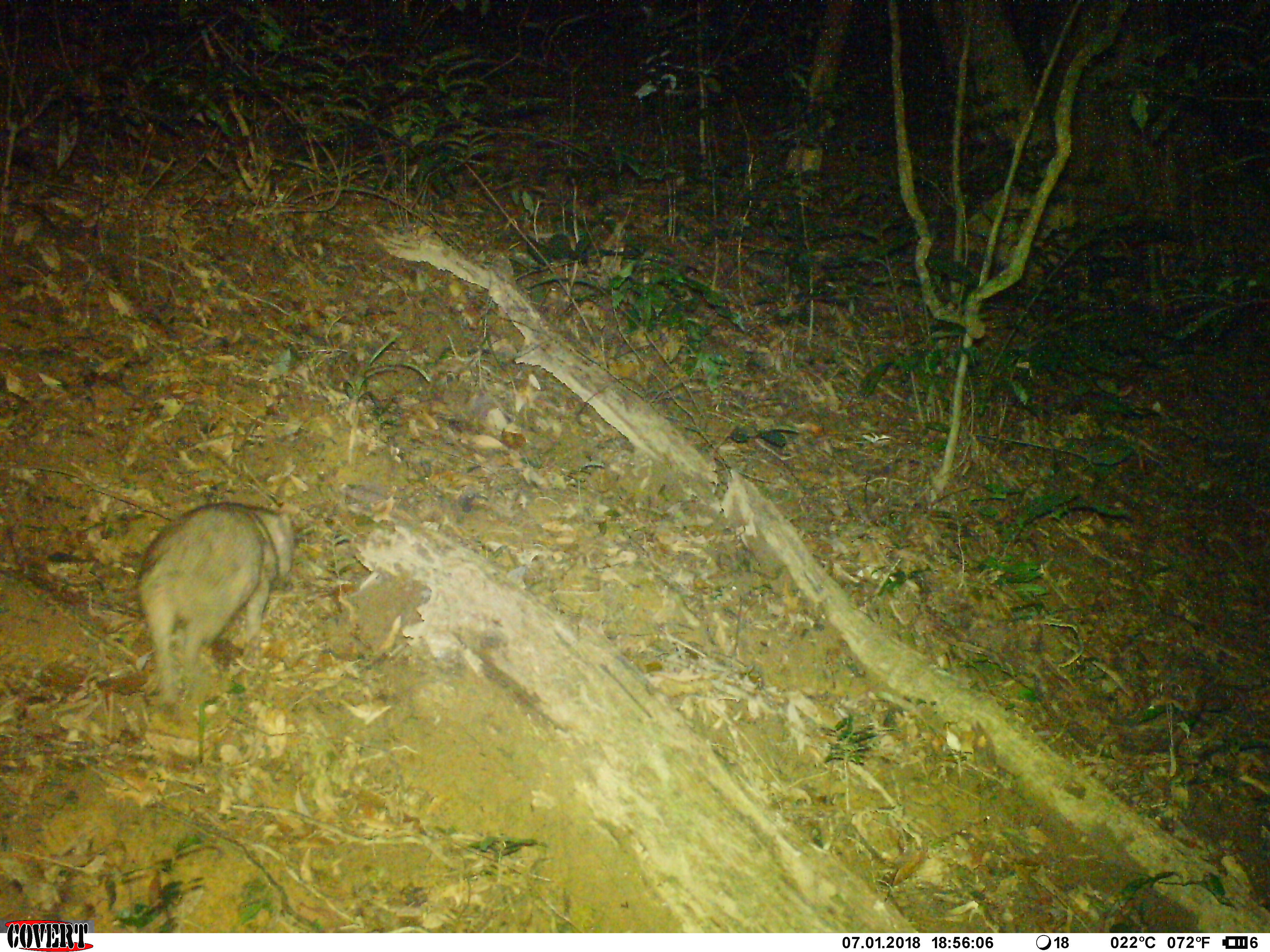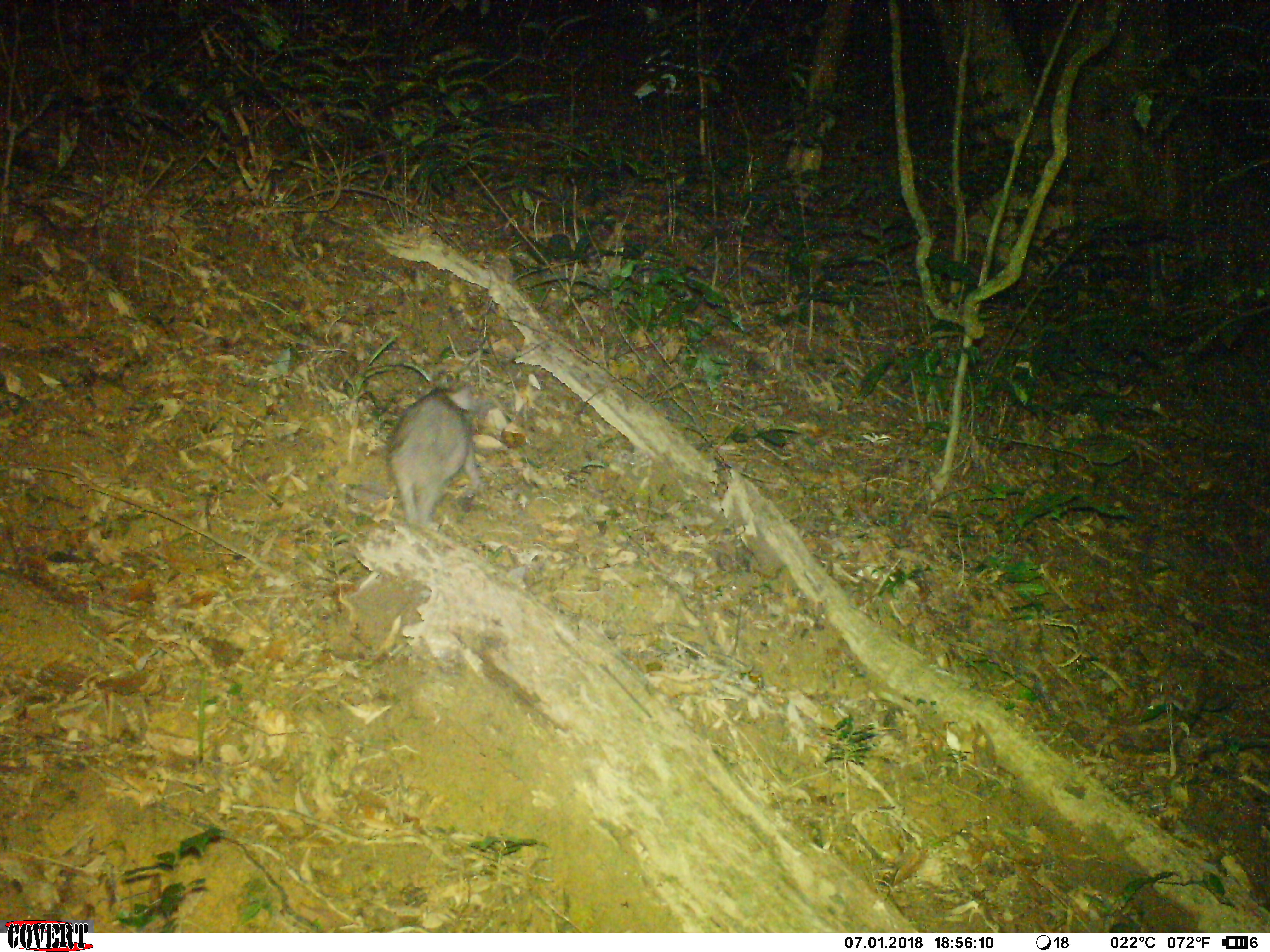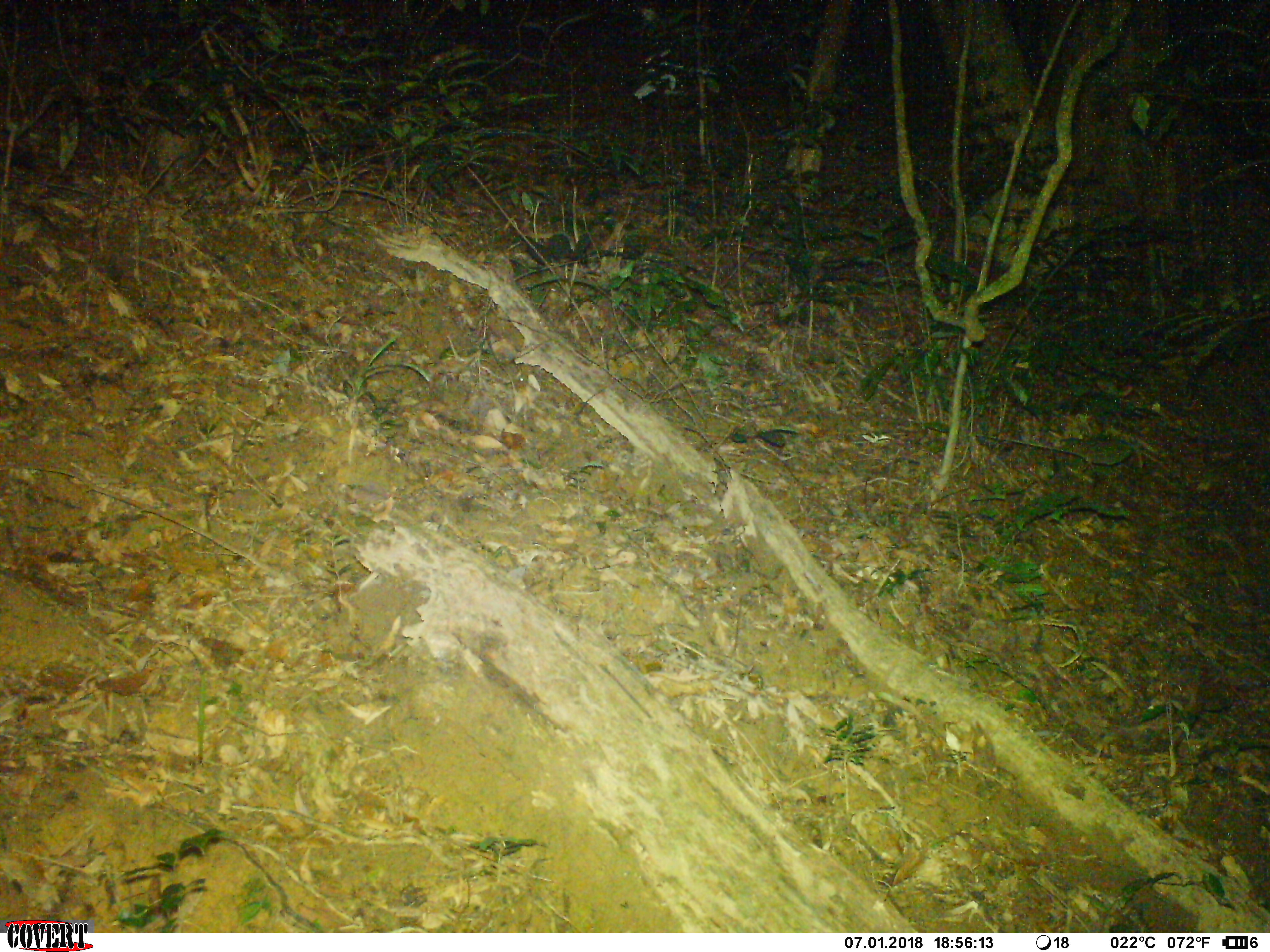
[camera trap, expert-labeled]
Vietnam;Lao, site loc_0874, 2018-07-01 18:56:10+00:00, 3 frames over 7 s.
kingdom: Animalia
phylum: Chordata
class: Mammalia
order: Artiodactyla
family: Suidae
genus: Sus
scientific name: Sus scrofa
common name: eurasian wild pig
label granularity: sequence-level